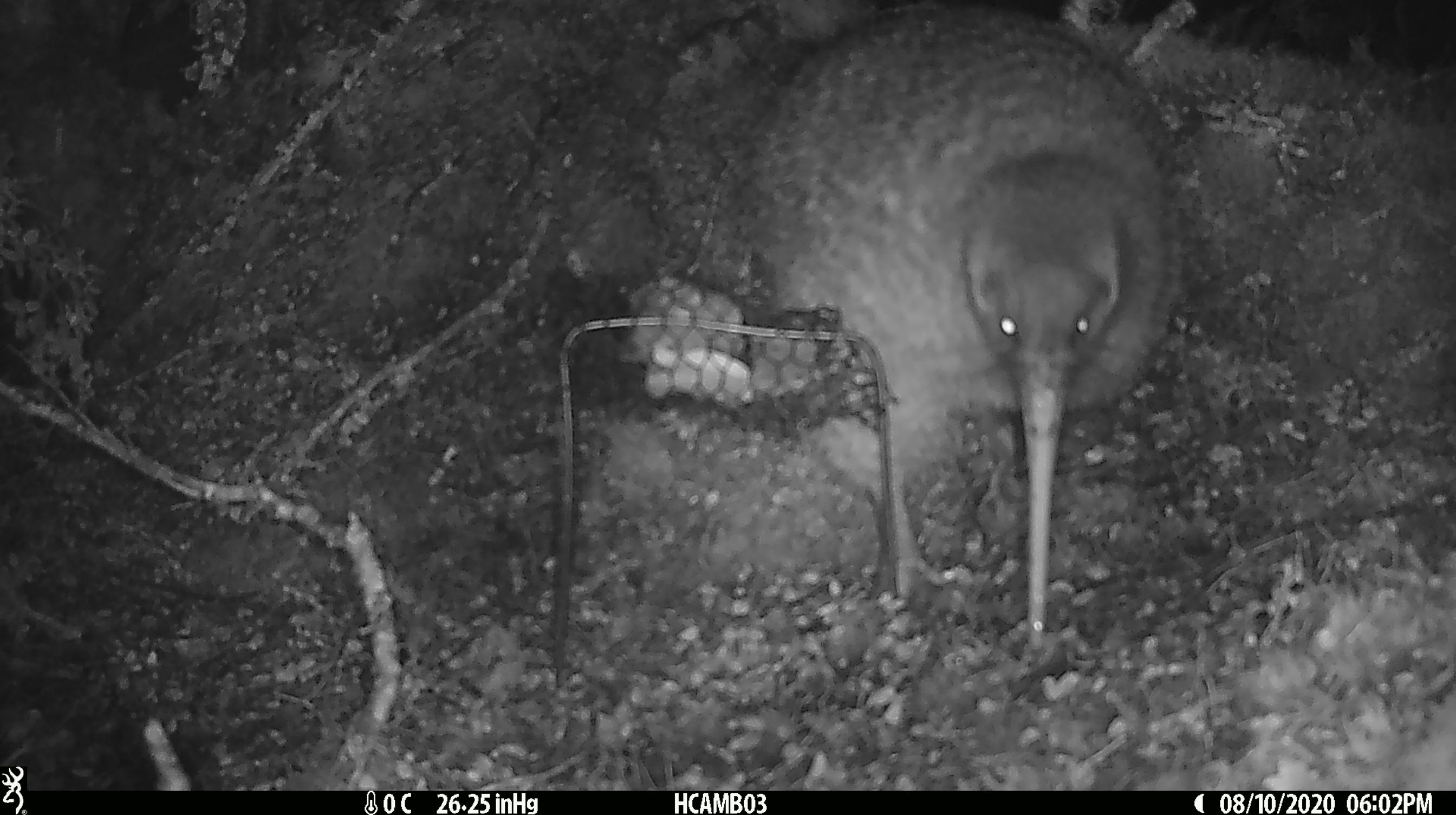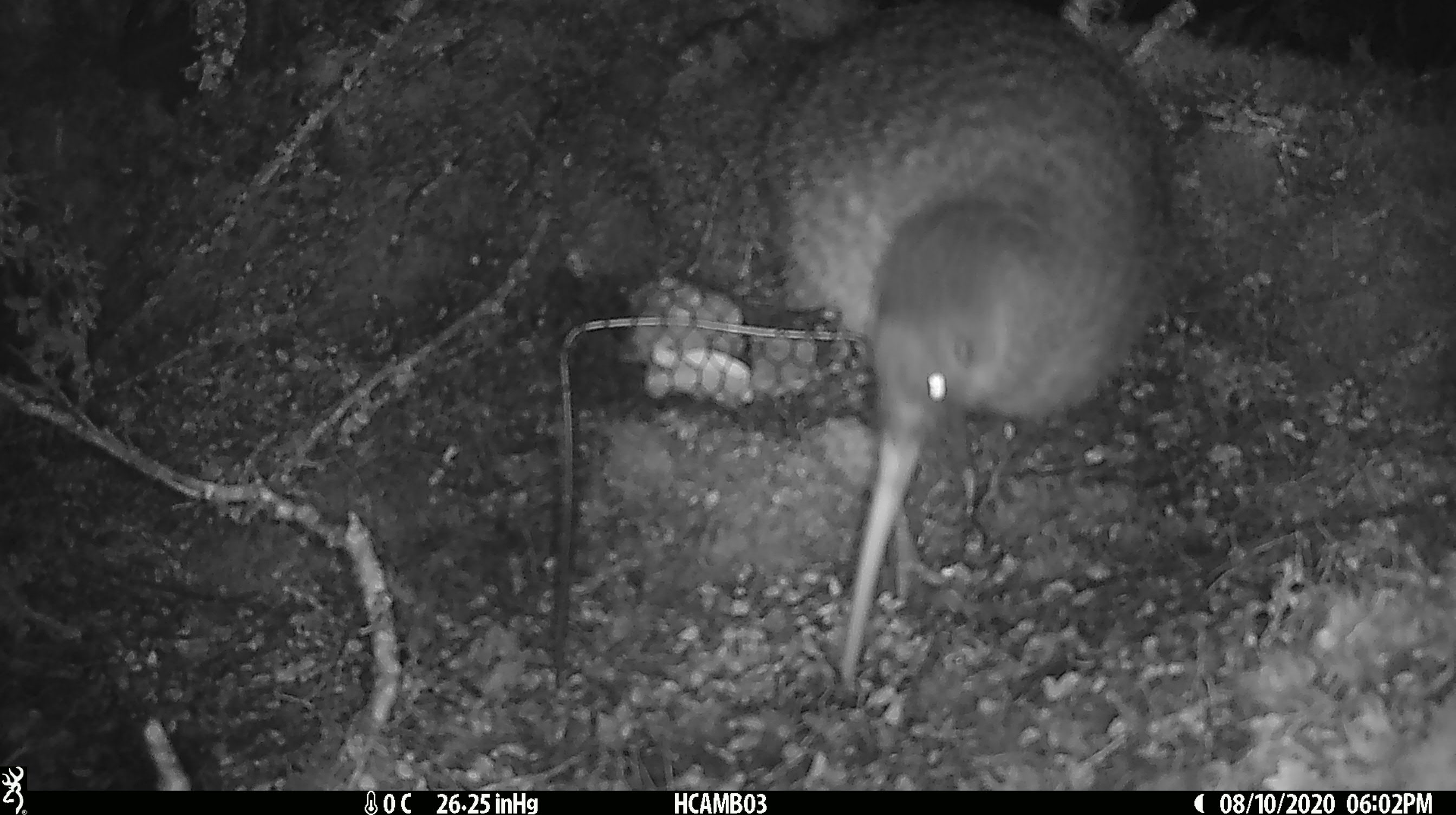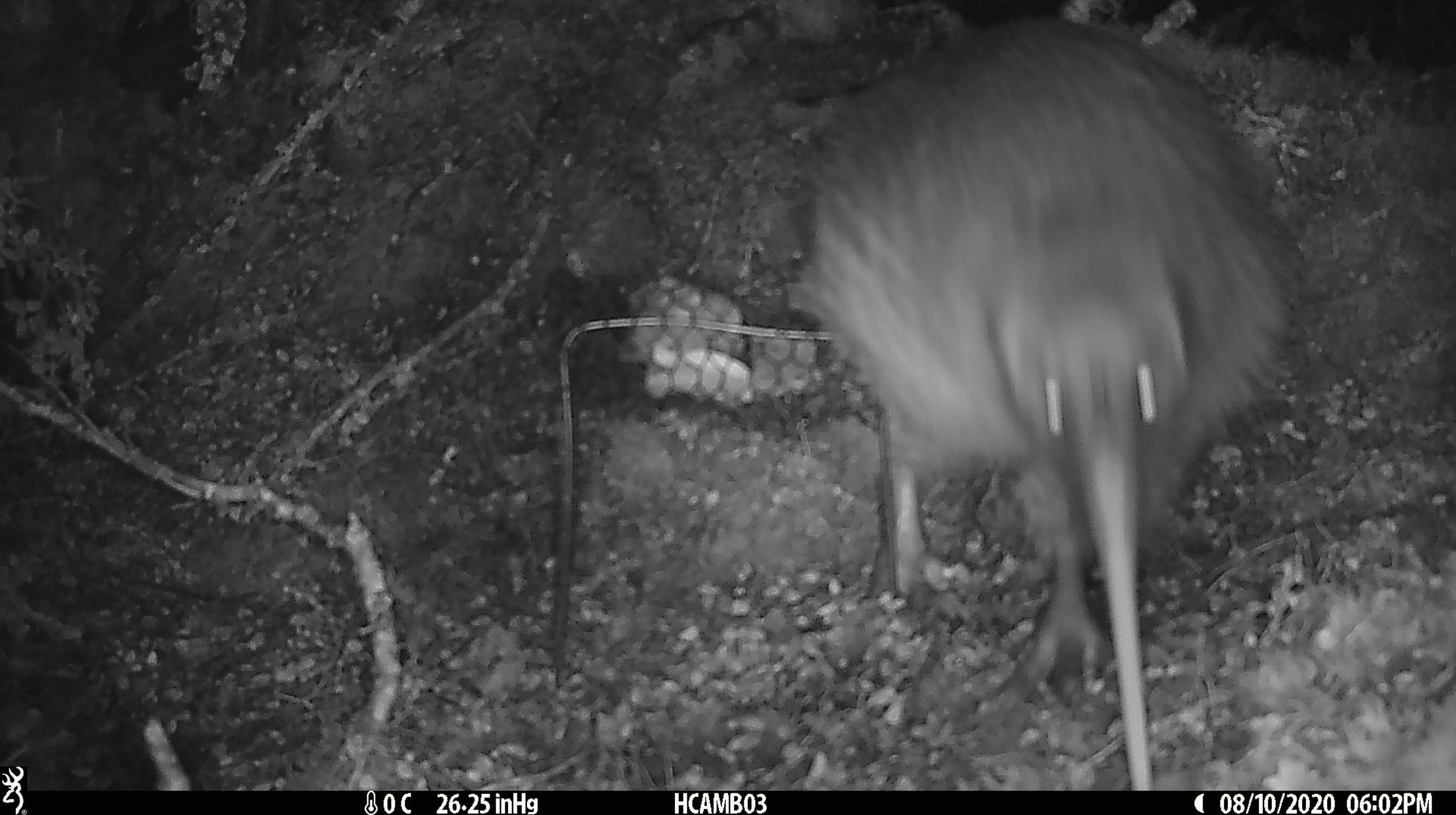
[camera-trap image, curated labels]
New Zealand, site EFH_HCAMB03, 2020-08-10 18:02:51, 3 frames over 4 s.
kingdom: Animalia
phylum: Chordata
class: Aves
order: Apterygiformes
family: Apterygidae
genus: Apteryx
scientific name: Apteryx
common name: kiwi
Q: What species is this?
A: Kiwi (Apteryx).